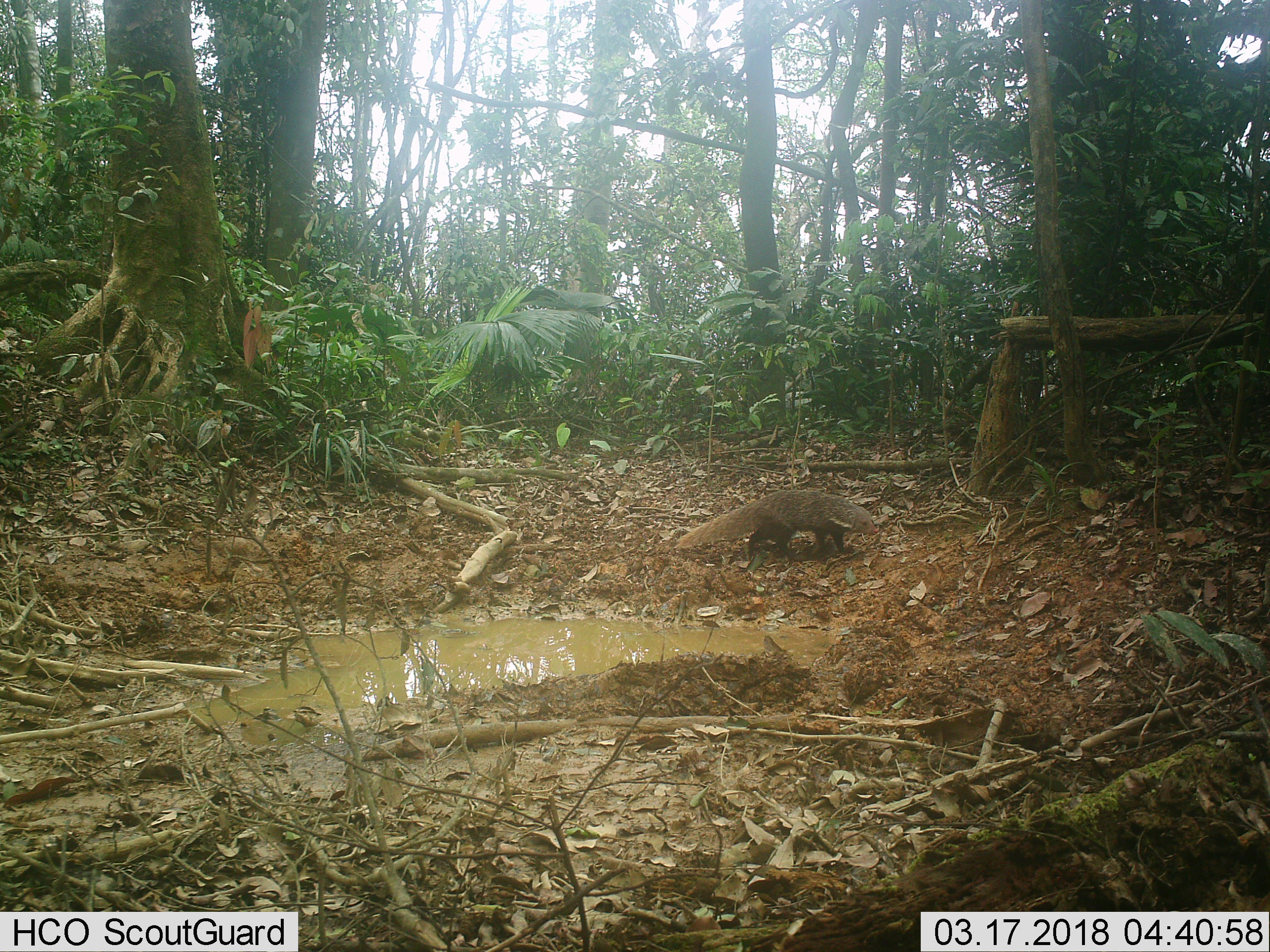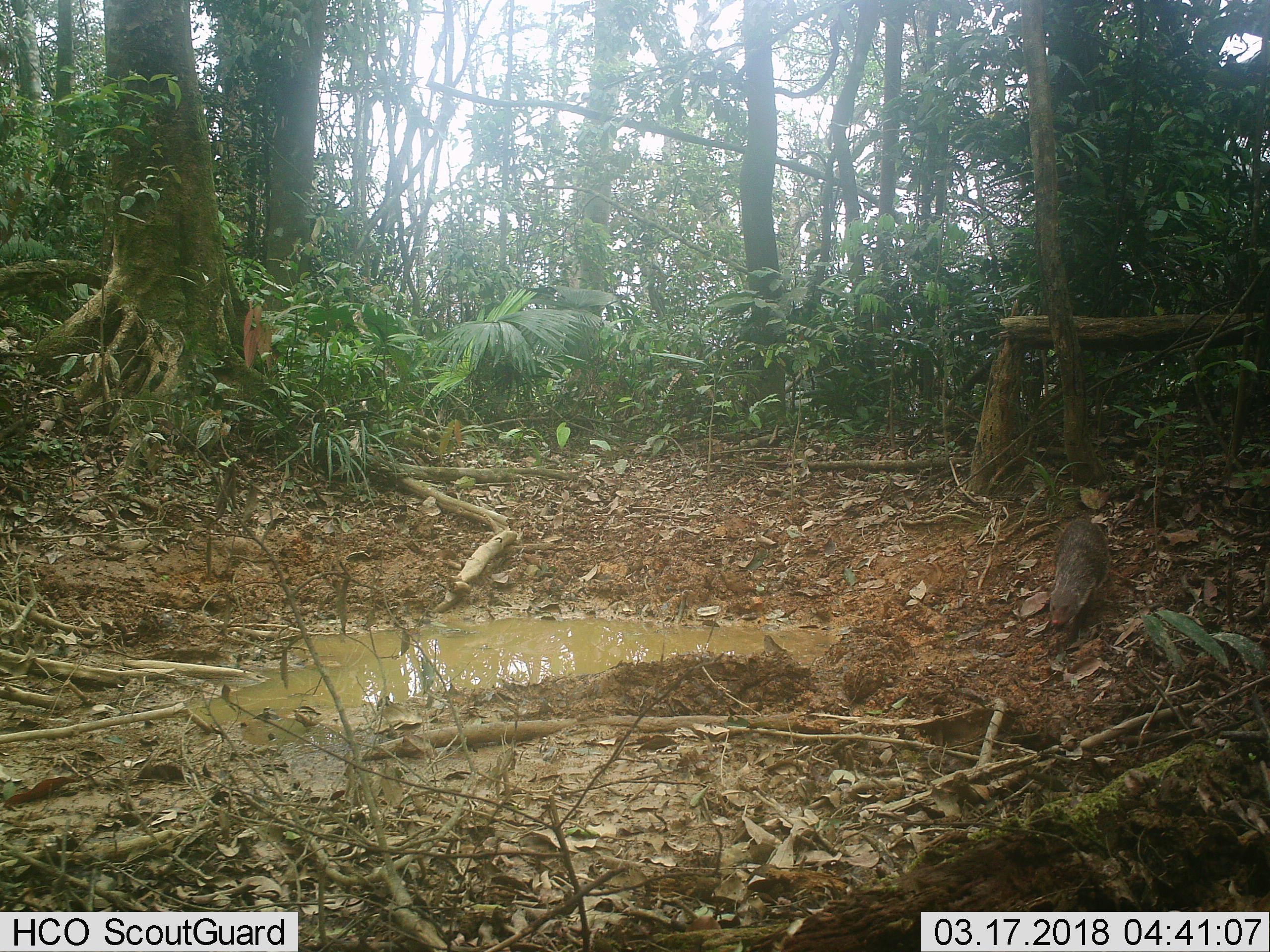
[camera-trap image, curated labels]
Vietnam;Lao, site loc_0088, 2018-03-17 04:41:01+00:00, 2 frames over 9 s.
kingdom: Animalia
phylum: Chordata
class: Mammalia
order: Carnivora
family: Herpestidae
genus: Urva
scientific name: Urva urva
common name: crab-eating mongoose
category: crab eating mongoose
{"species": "crab eating mongoose (crab-eating mongoose) (Urva urva)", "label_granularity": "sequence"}